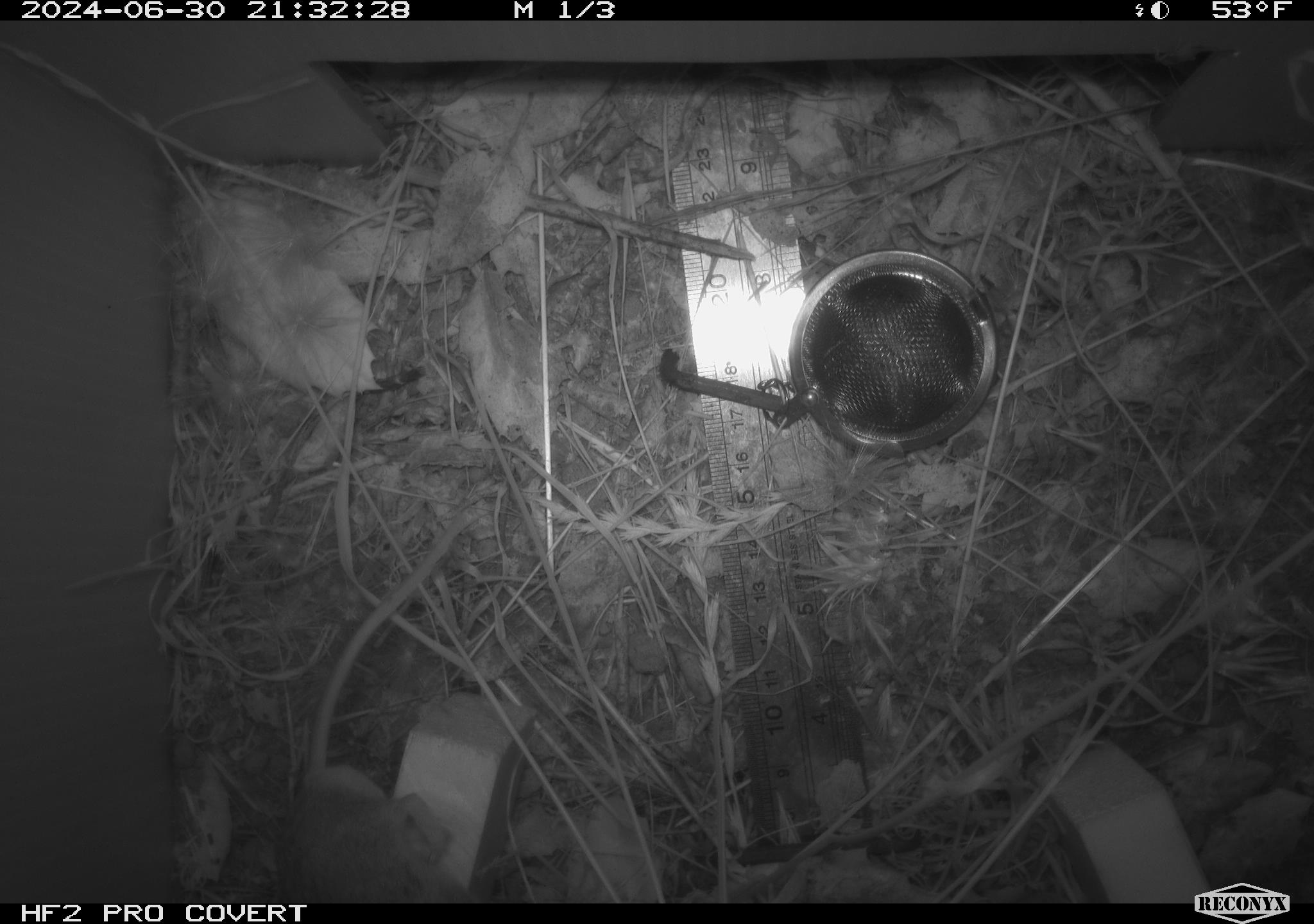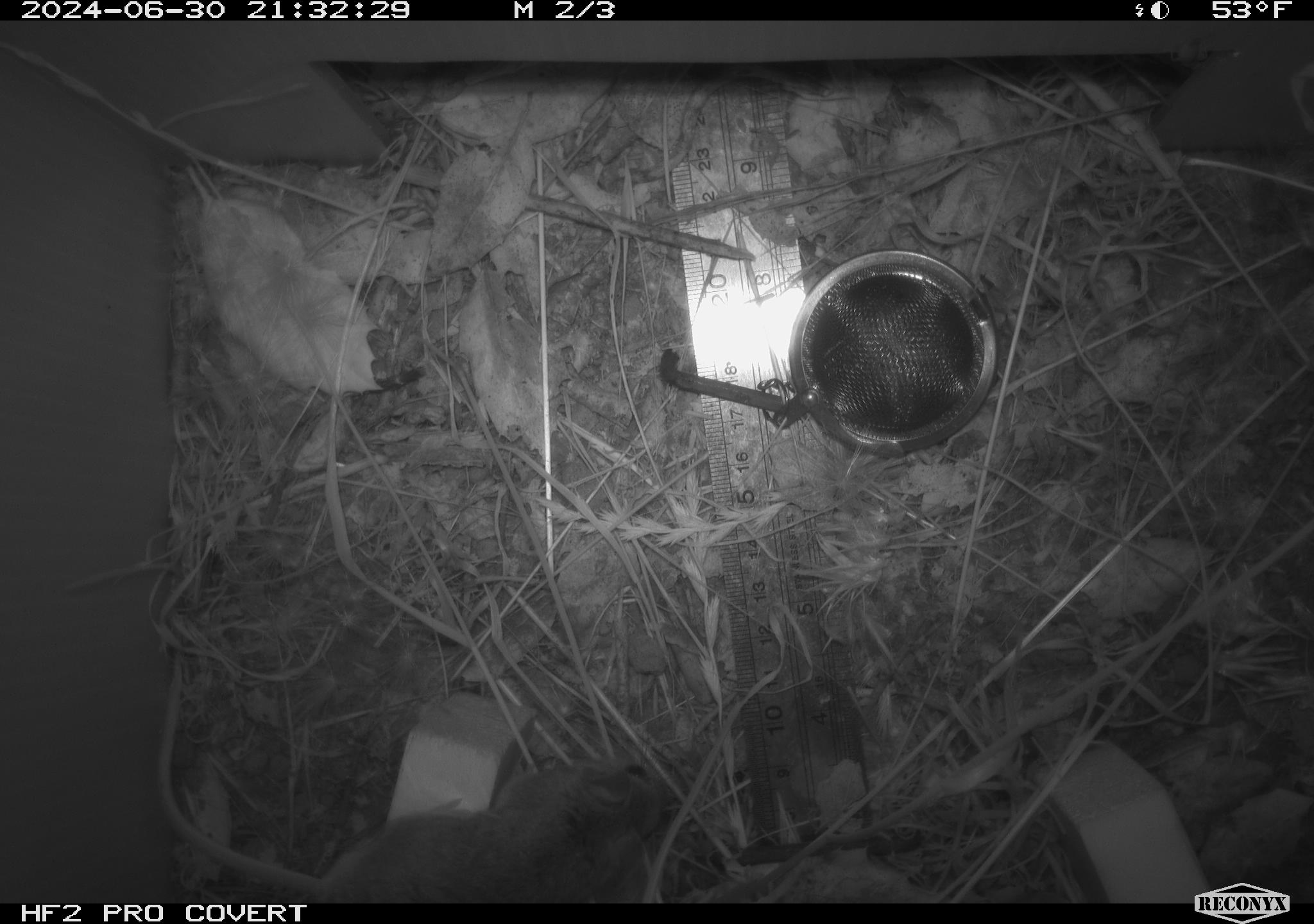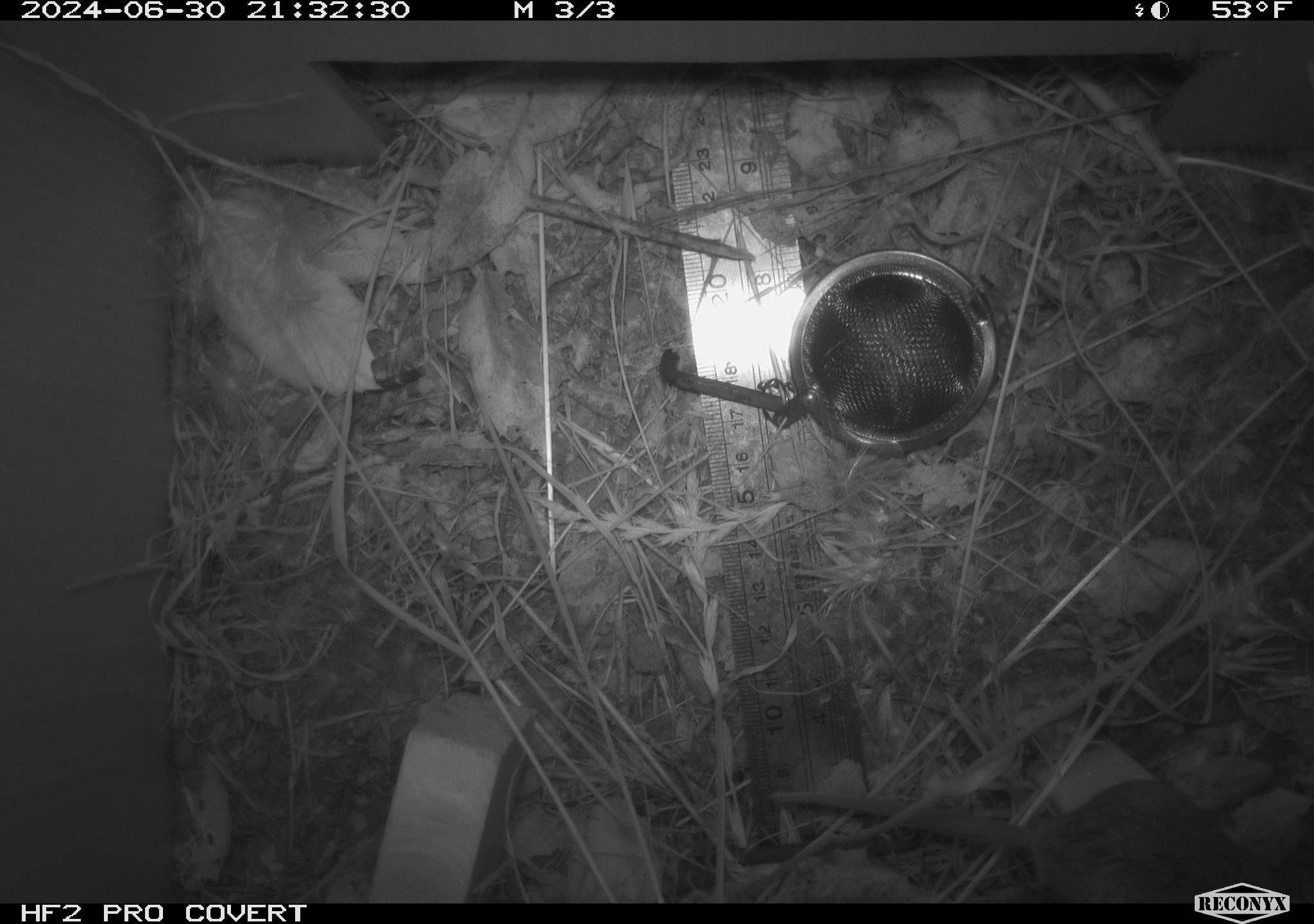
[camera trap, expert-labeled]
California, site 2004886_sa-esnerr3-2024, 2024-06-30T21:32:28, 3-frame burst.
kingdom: Animalia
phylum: Chordata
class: Mammalia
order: Rodentia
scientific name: Rodentia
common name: rodent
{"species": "rodent (Rodentia)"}